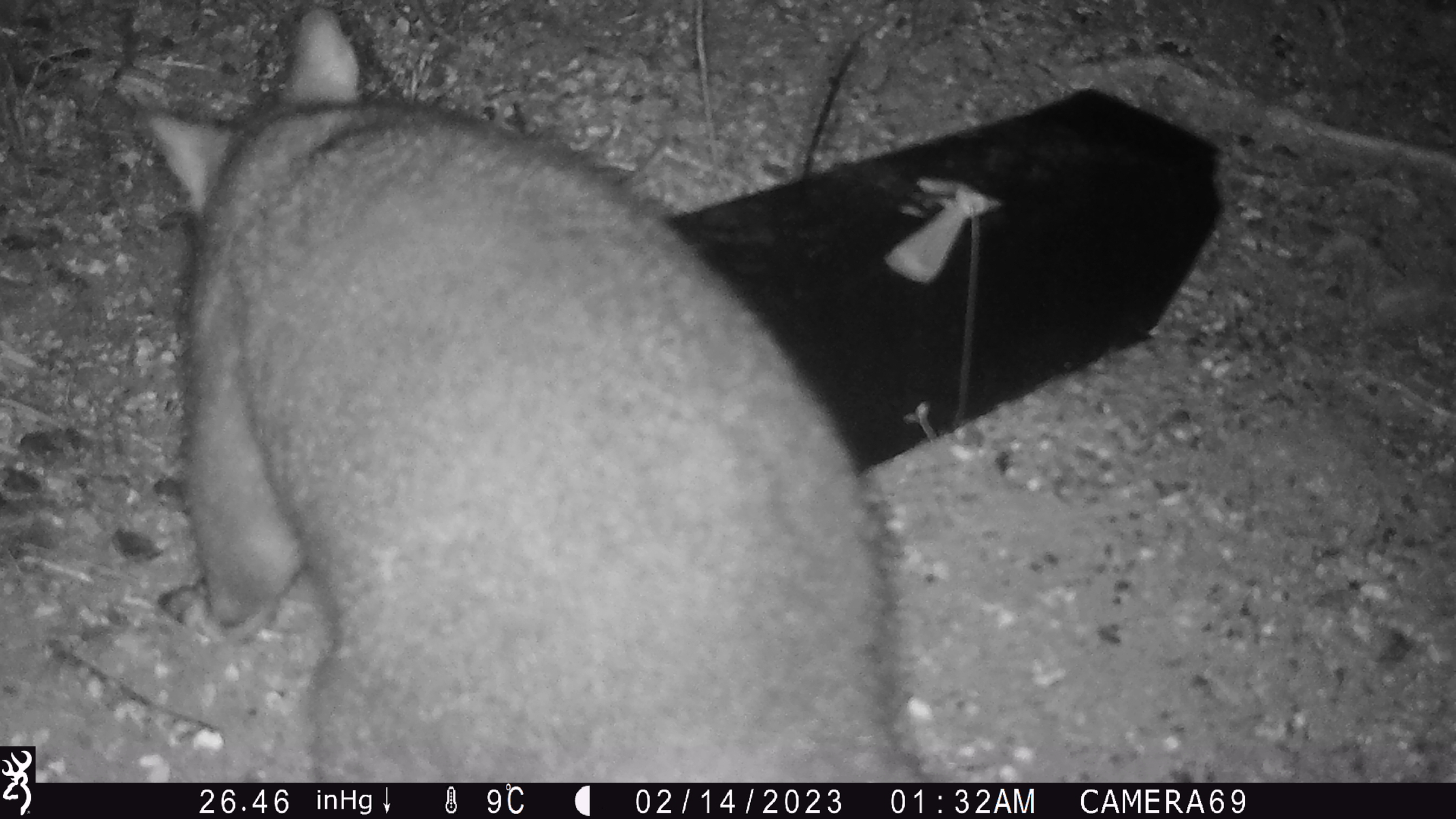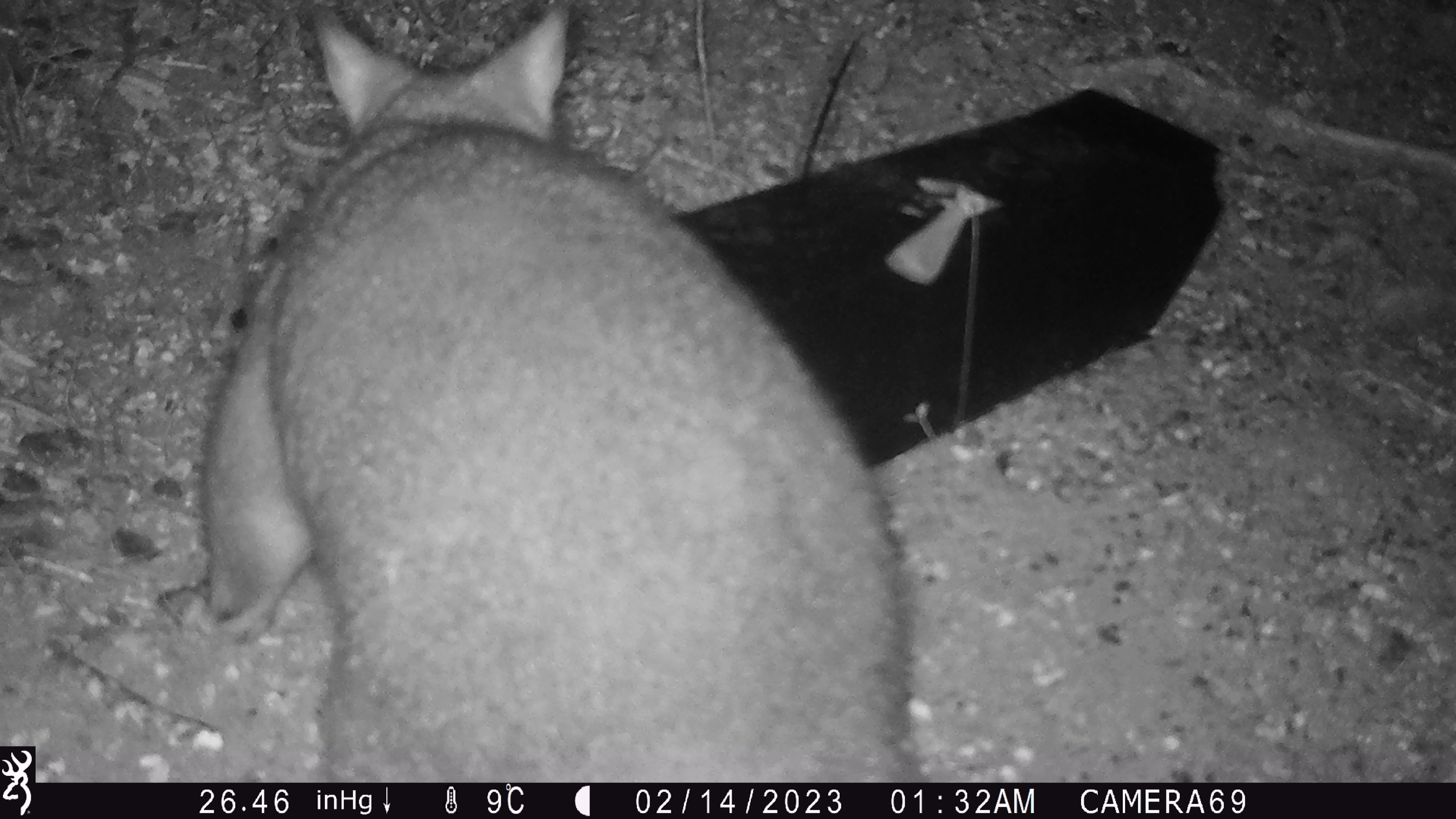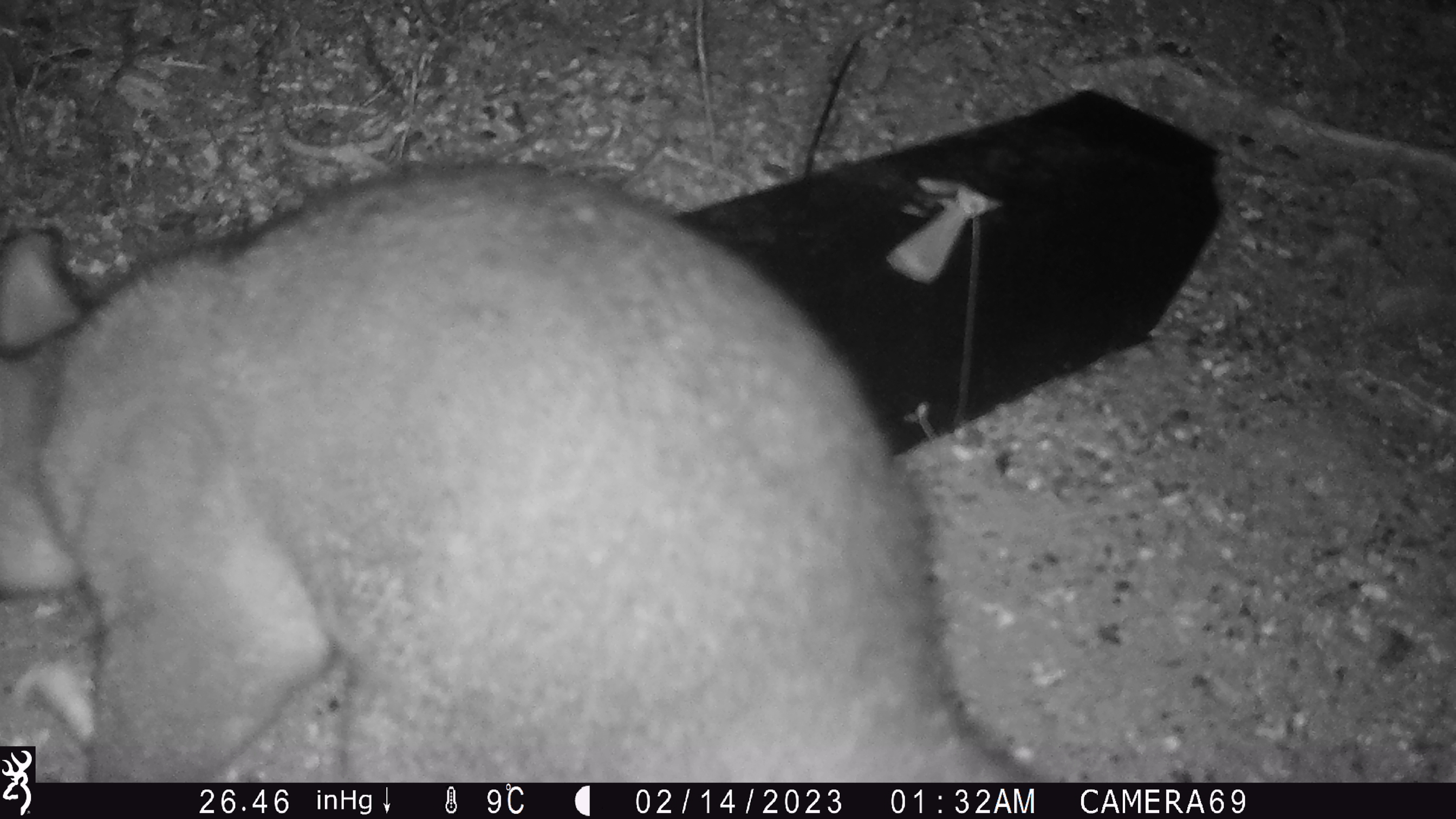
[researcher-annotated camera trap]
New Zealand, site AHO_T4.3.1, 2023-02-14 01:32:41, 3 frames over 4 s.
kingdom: Animalia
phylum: Chordata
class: Mammalia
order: Carnivora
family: Mustelidae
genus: Mustela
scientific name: Mustela erminea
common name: stoat